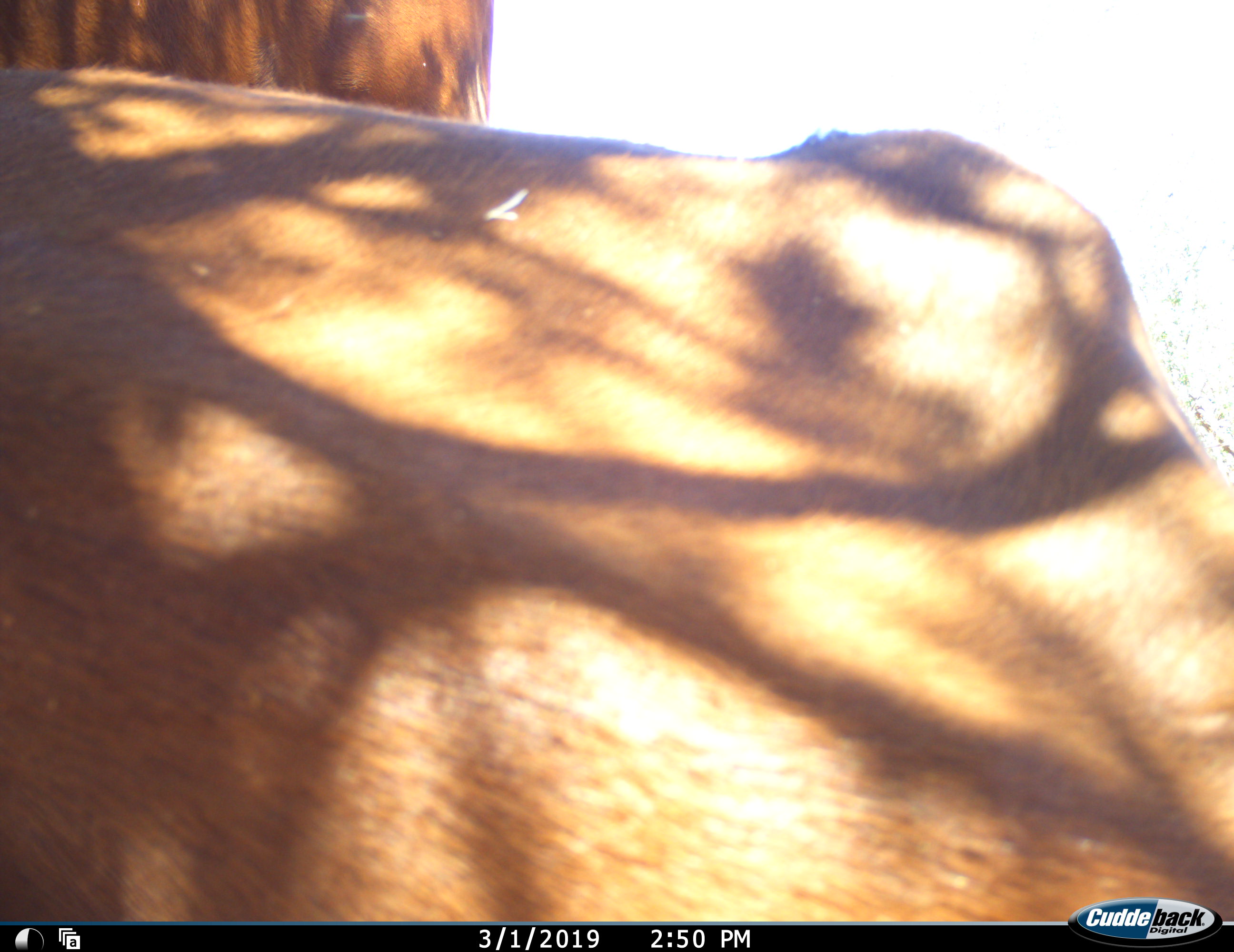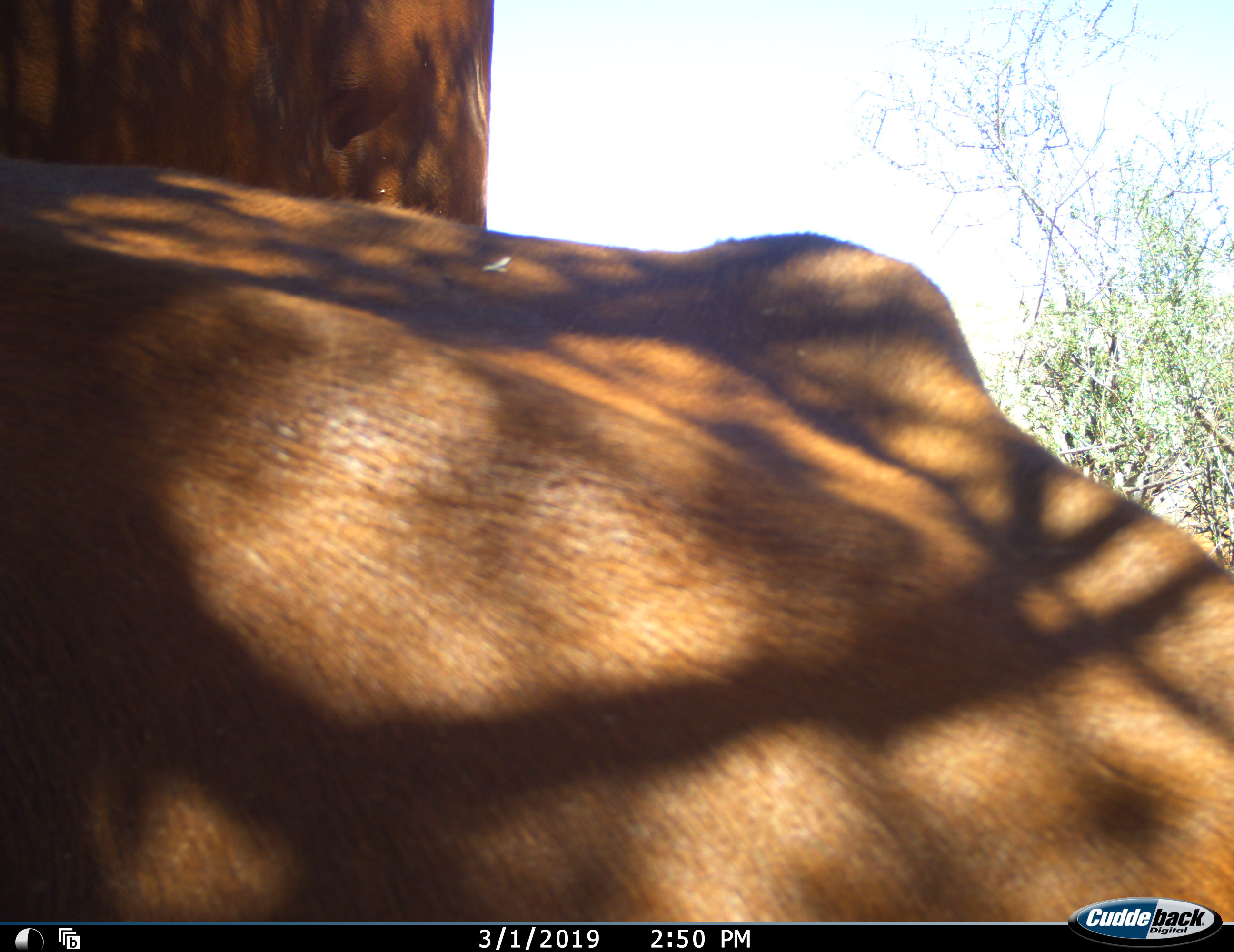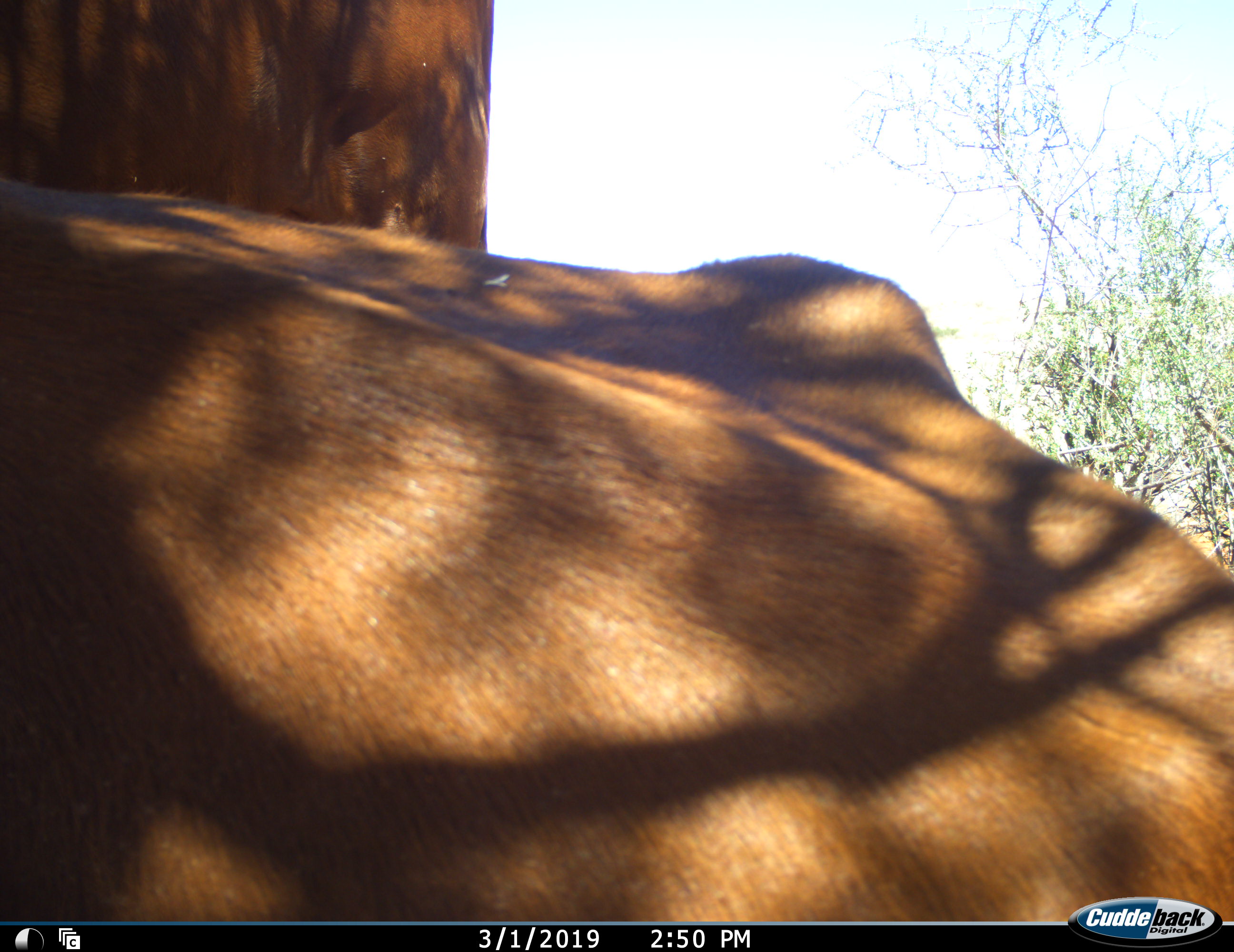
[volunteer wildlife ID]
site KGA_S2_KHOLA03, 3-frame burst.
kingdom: Animalia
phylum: Chordata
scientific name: Vertebrata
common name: domestic animal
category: domesticanimal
Domesticanimal (domestic animal) (Vertebrata), count 2. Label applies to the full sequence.